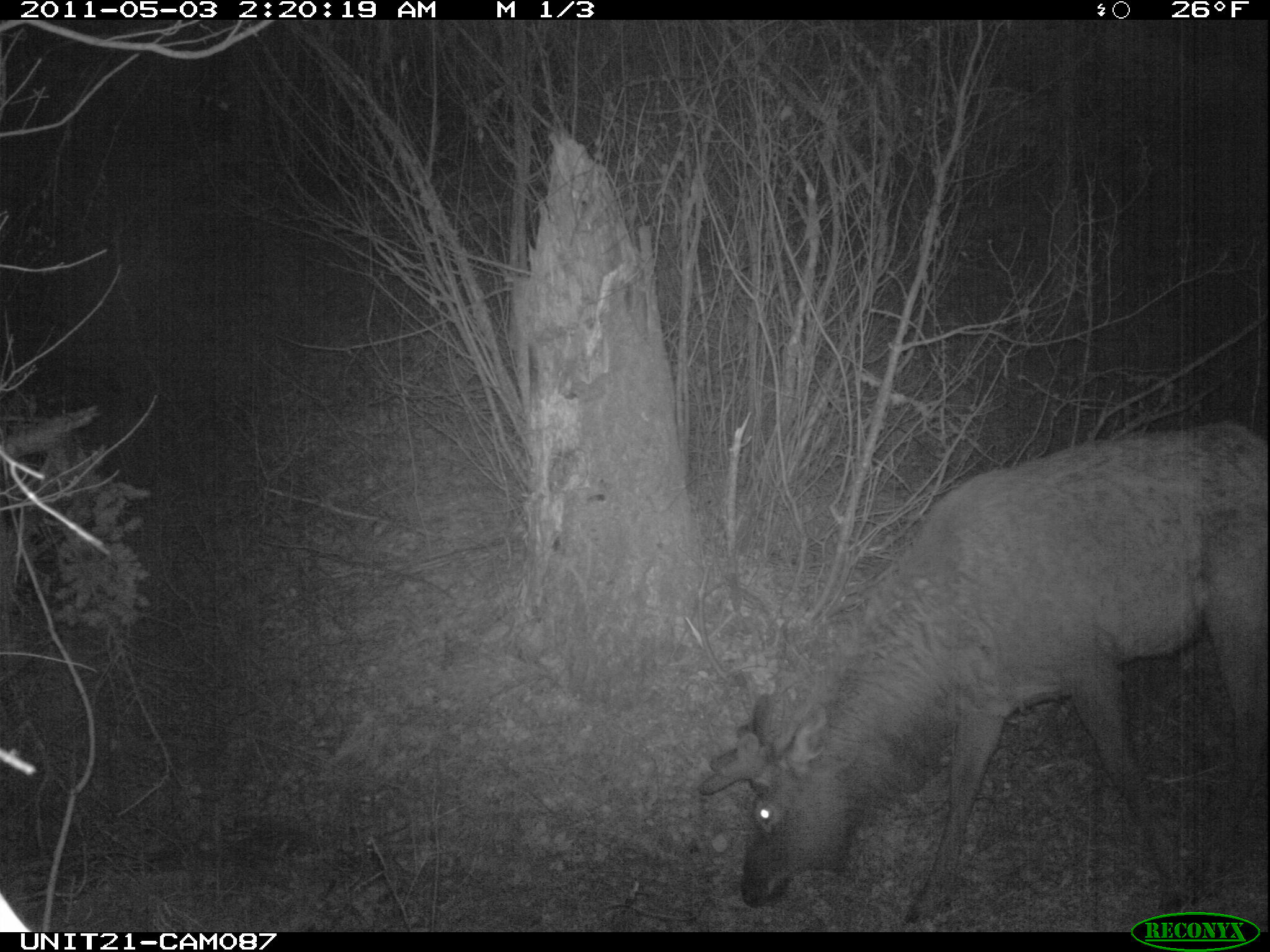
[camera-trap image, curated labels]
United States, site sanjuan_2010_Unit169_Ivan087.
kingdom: Animalia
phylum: Chordata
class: Mammalia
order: Artiodactyla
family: Cervidae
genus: Cervus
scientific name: Cervus elaphus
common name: red deer